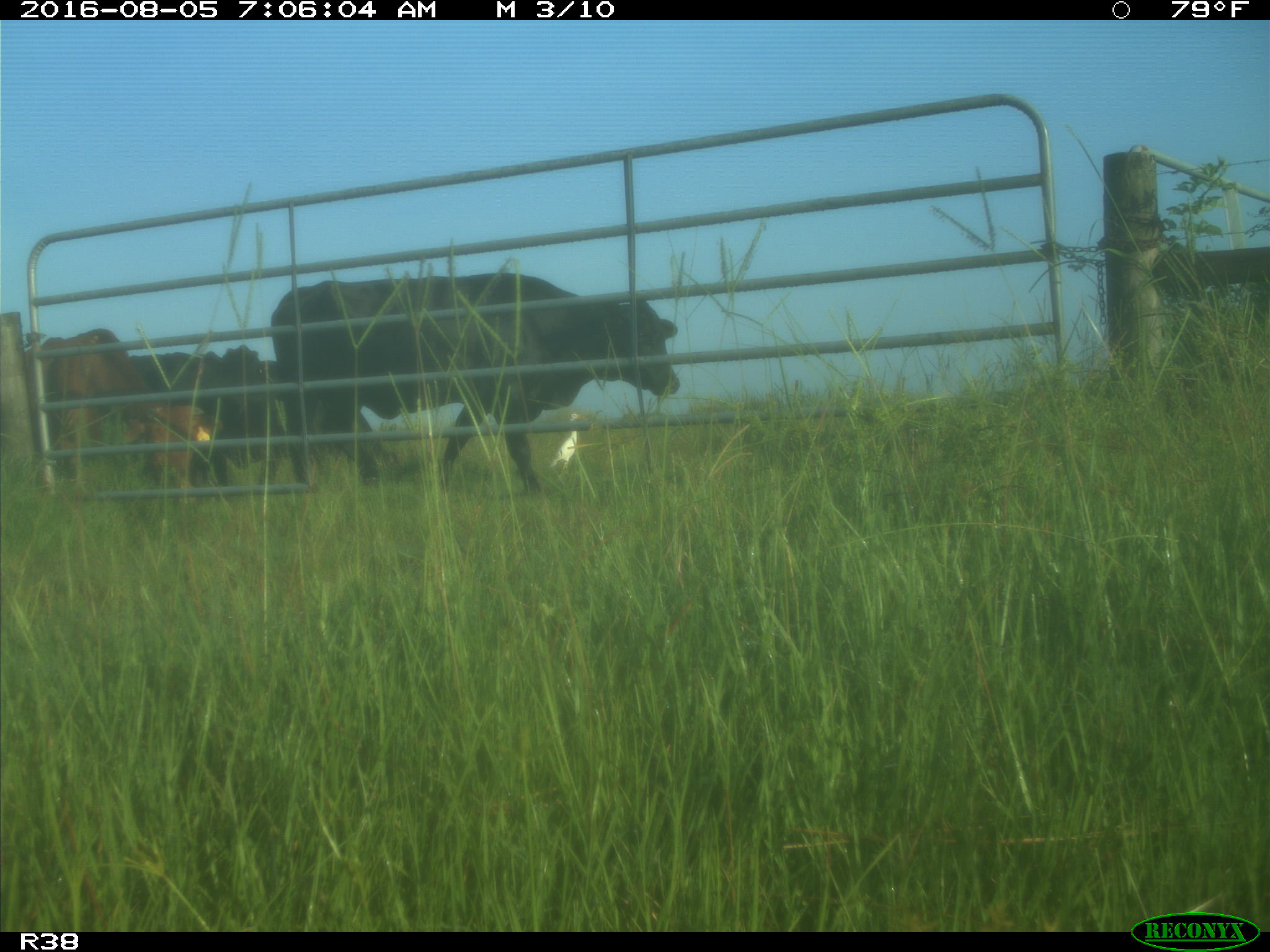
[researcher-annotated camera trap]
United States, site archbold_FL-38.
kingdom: Animalia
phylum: Chordata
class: Mammalia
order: Artiodactyla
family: Bovidae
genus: Bos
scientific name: Bos taurus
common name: domestic cow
Bos taurus (domestic cow).